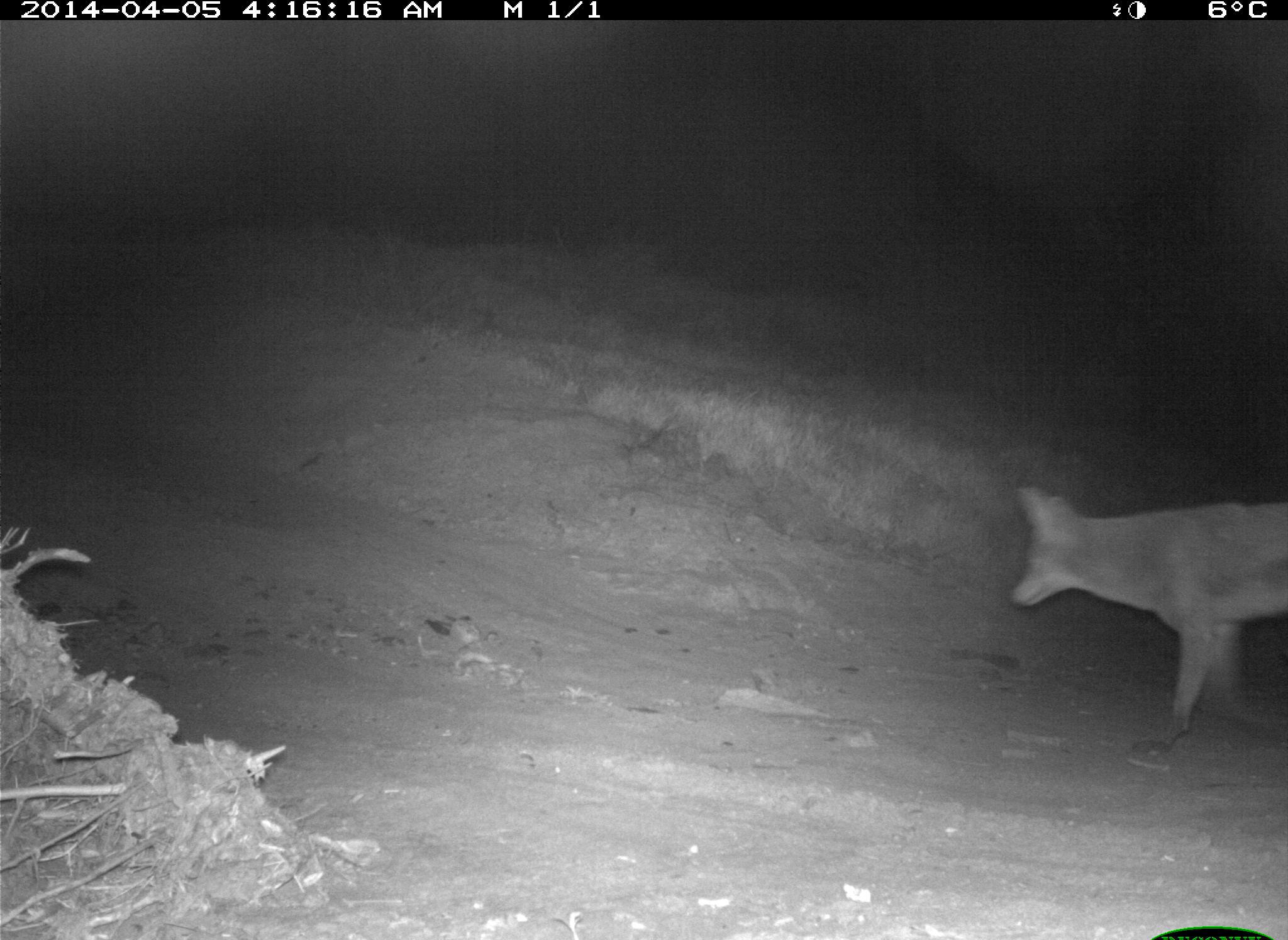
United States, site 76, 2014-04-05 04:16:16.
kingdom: Animalia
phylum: Chordata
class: Mammalia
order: Carnivora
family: Canidae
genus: Canis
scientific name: Canis latrans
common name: coyote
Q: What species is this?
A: Coyote (Canis latrans).